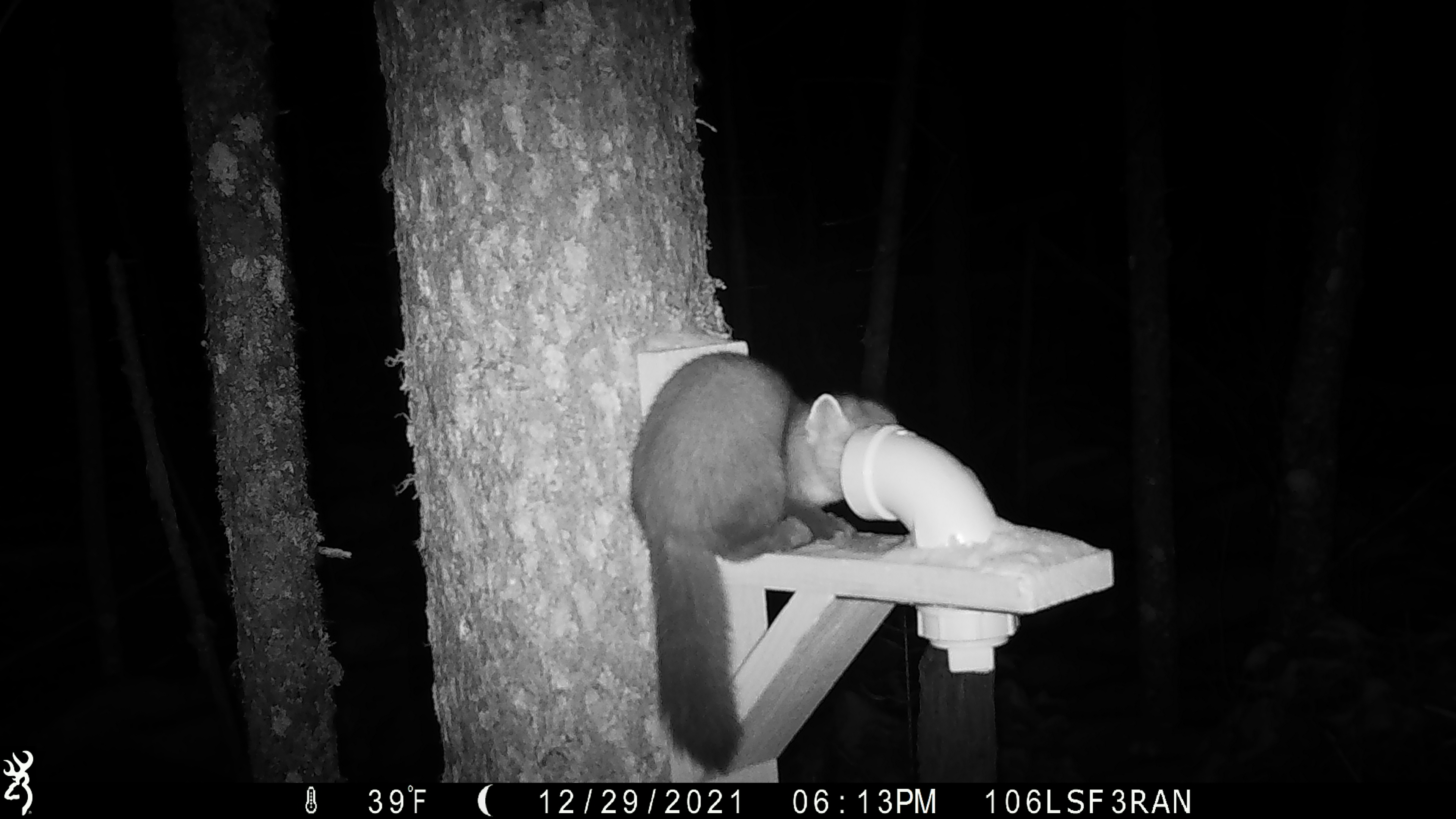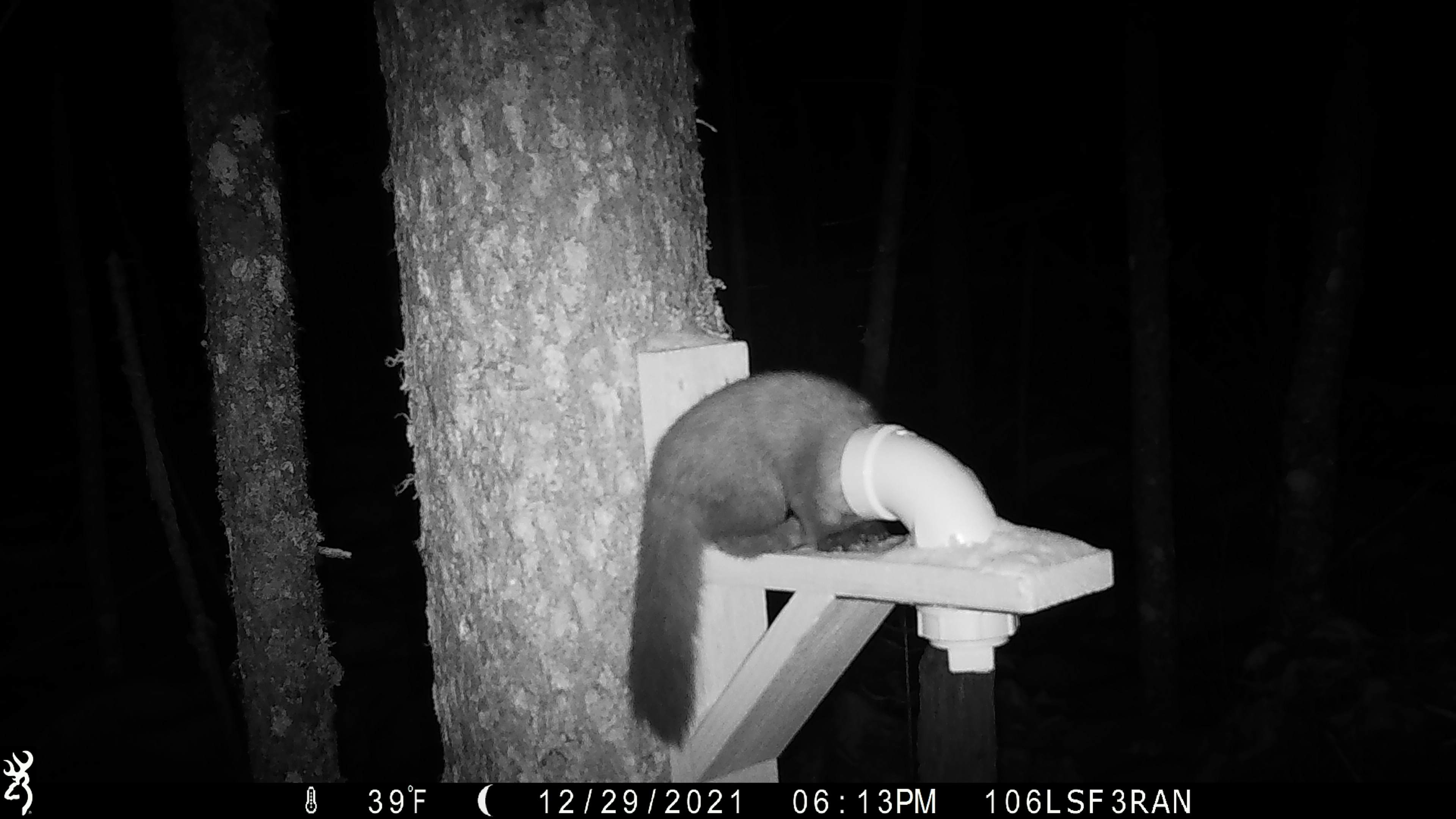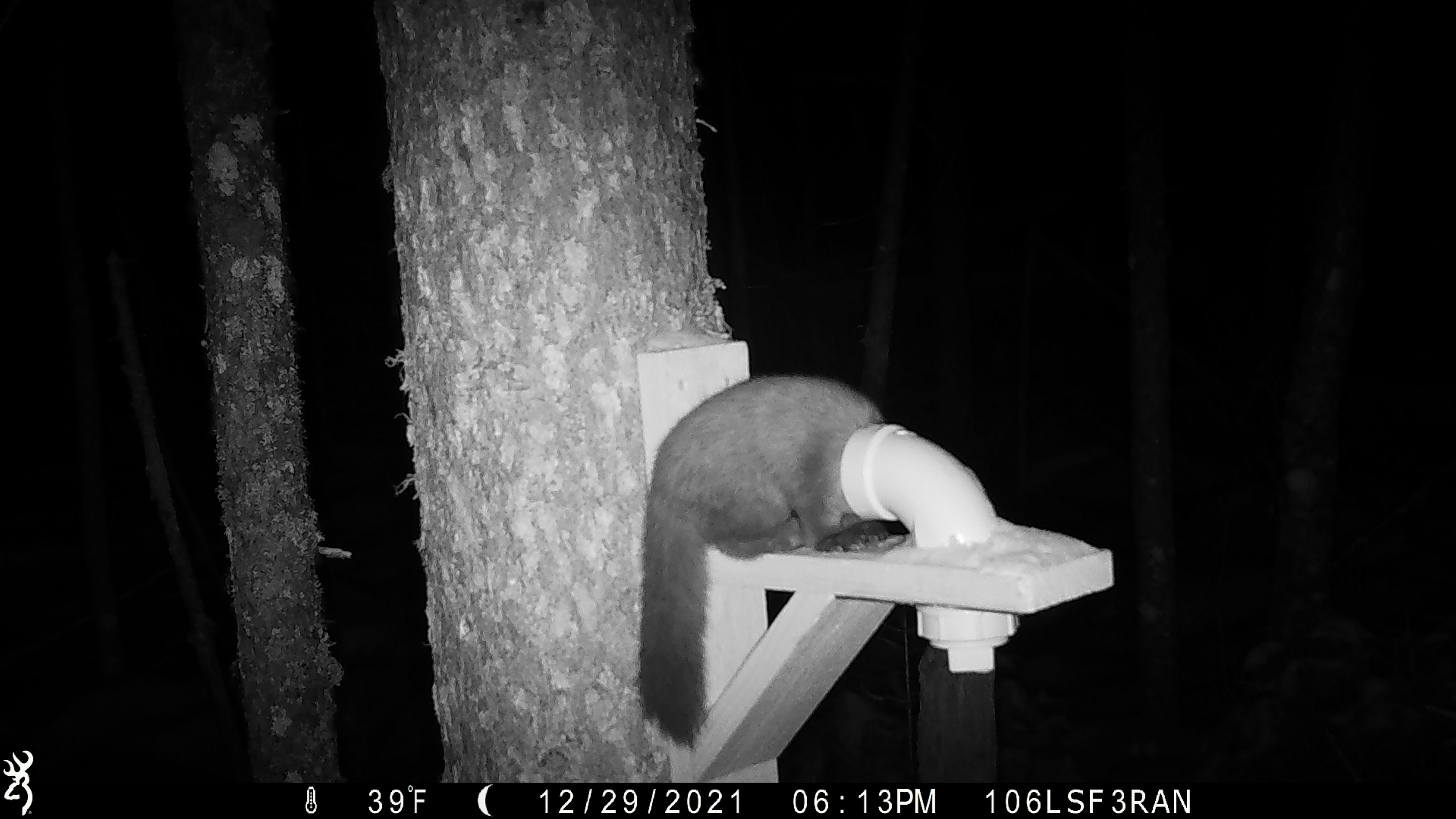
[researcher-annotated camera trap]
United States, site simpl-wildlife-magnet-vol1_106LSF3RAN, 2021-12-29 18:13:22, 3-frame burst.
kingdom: Animalia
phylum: Chordata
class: Mammalia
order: Carnivora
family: Mustelidae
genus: Martes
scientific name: Martes americana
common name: american marten